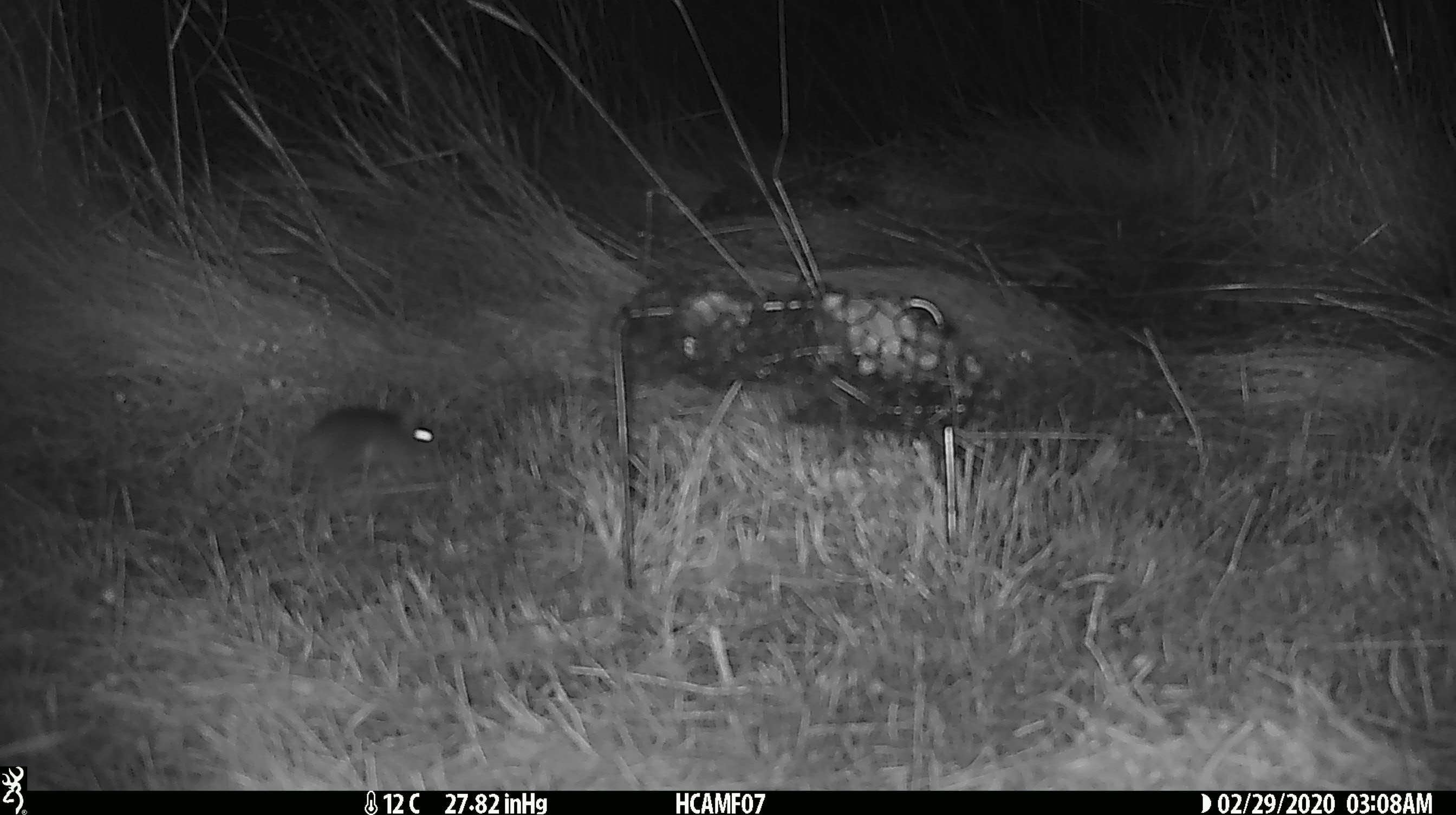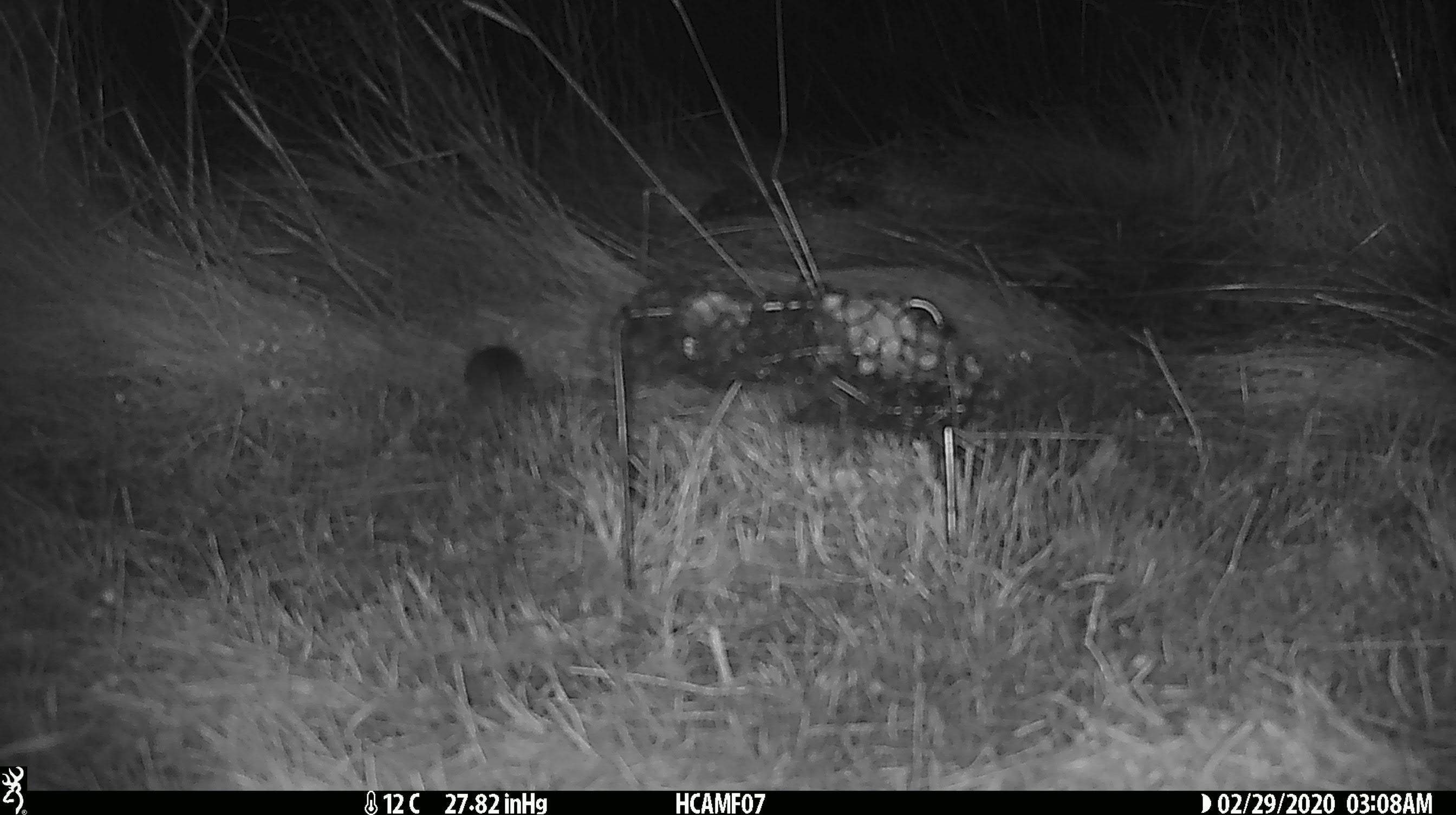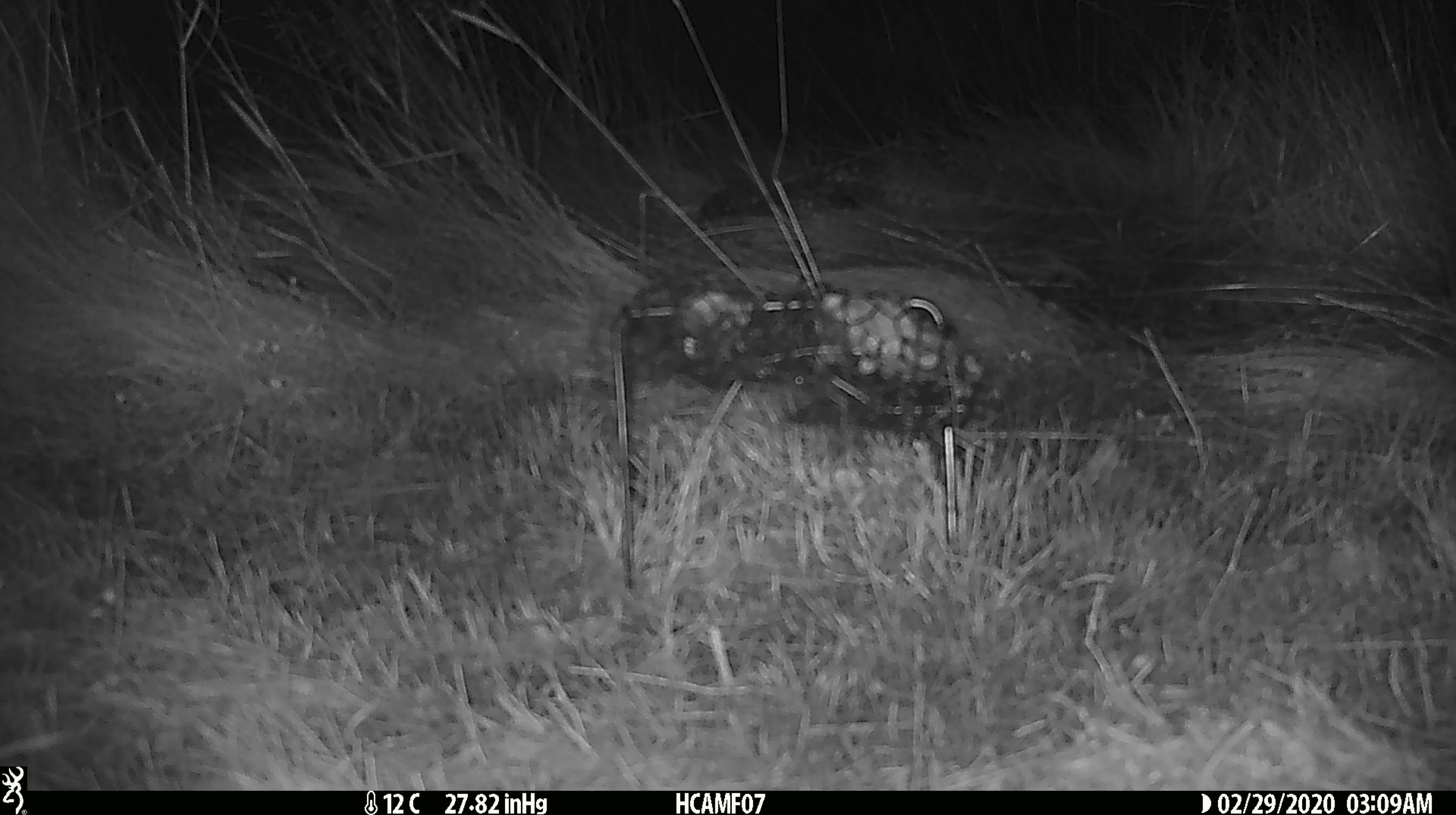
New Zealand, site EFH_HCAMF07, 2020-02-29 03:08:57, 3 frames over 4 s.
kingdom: Animalia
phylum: Chordata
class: Mammalia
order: Rodentia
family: Muridae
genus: Mus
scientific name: Mus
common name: mouse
Mouse (Mus).